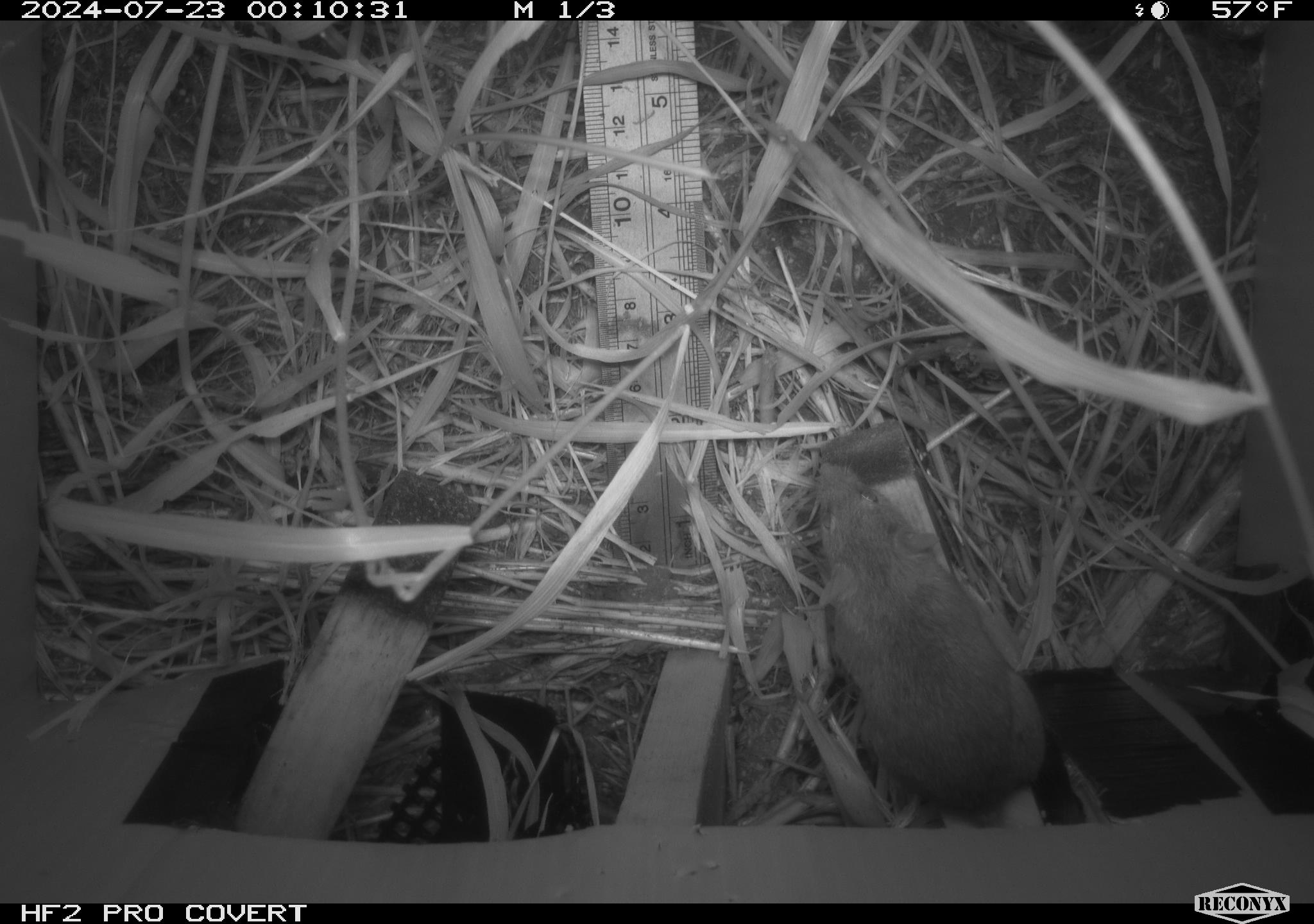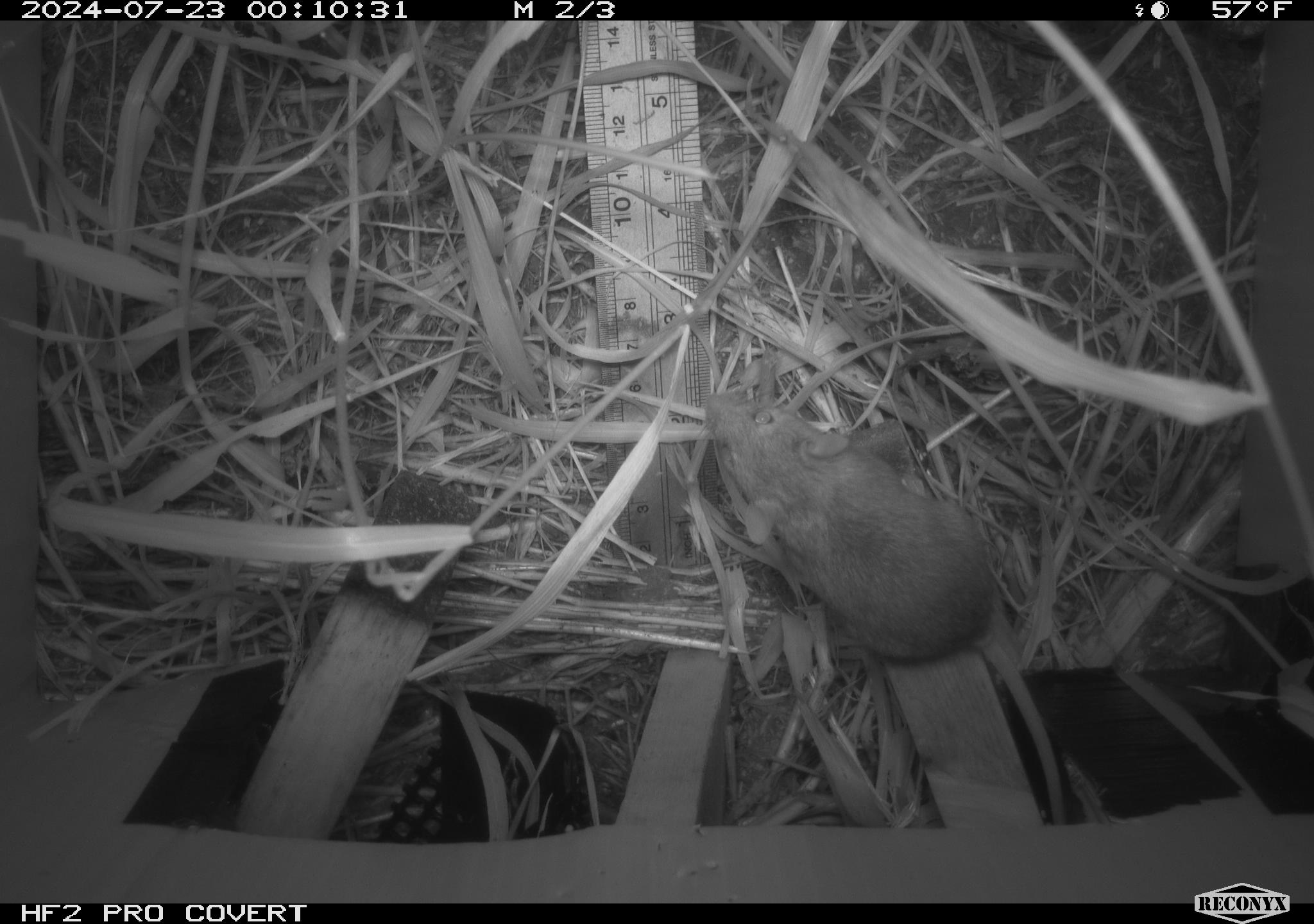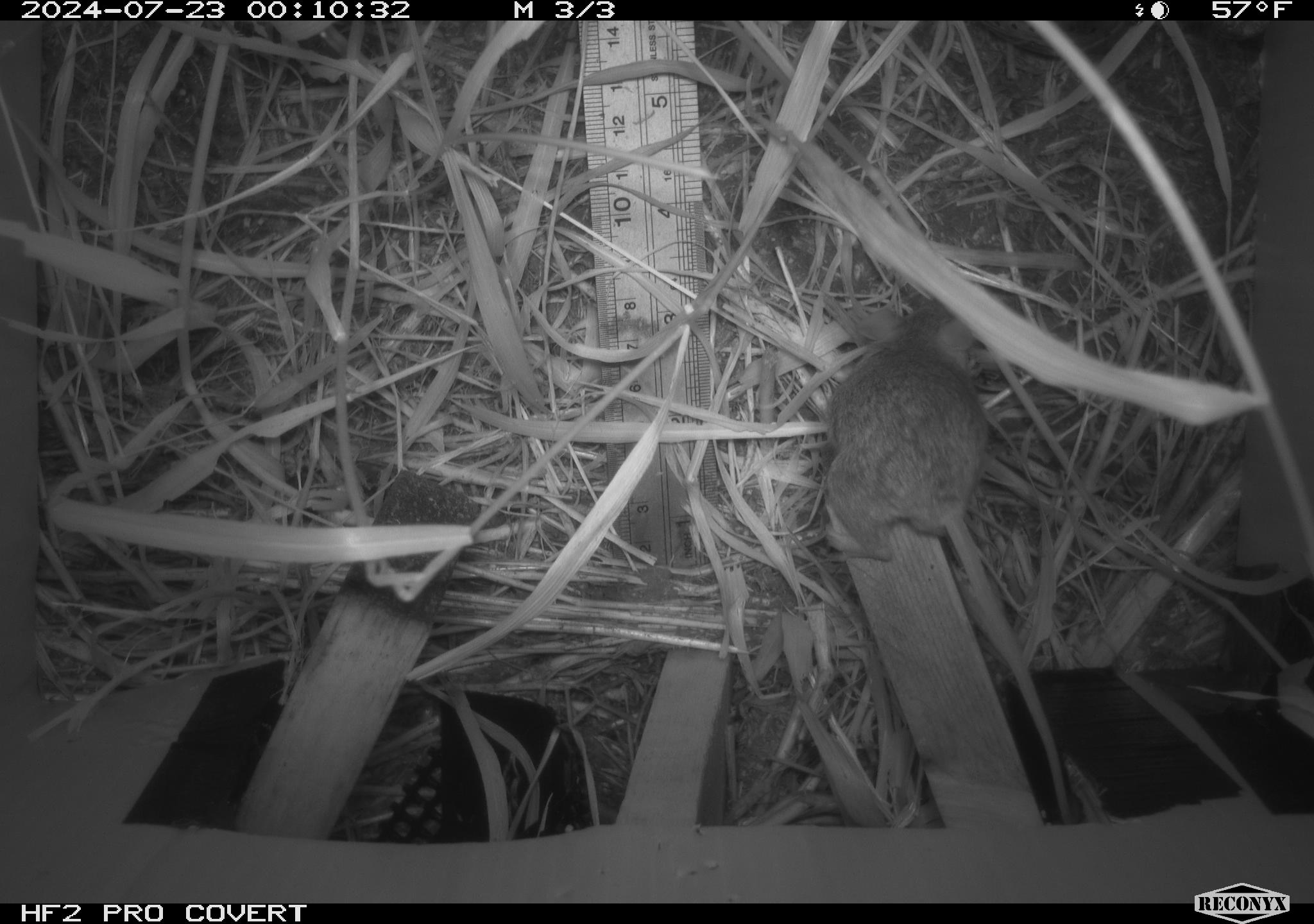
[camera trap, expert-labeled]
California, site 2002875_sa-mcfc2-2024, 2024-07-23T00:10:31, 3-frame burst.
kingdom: Animalia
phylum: Chordata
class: Mammalia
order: Rodentia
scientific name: Rodentia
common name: rodent